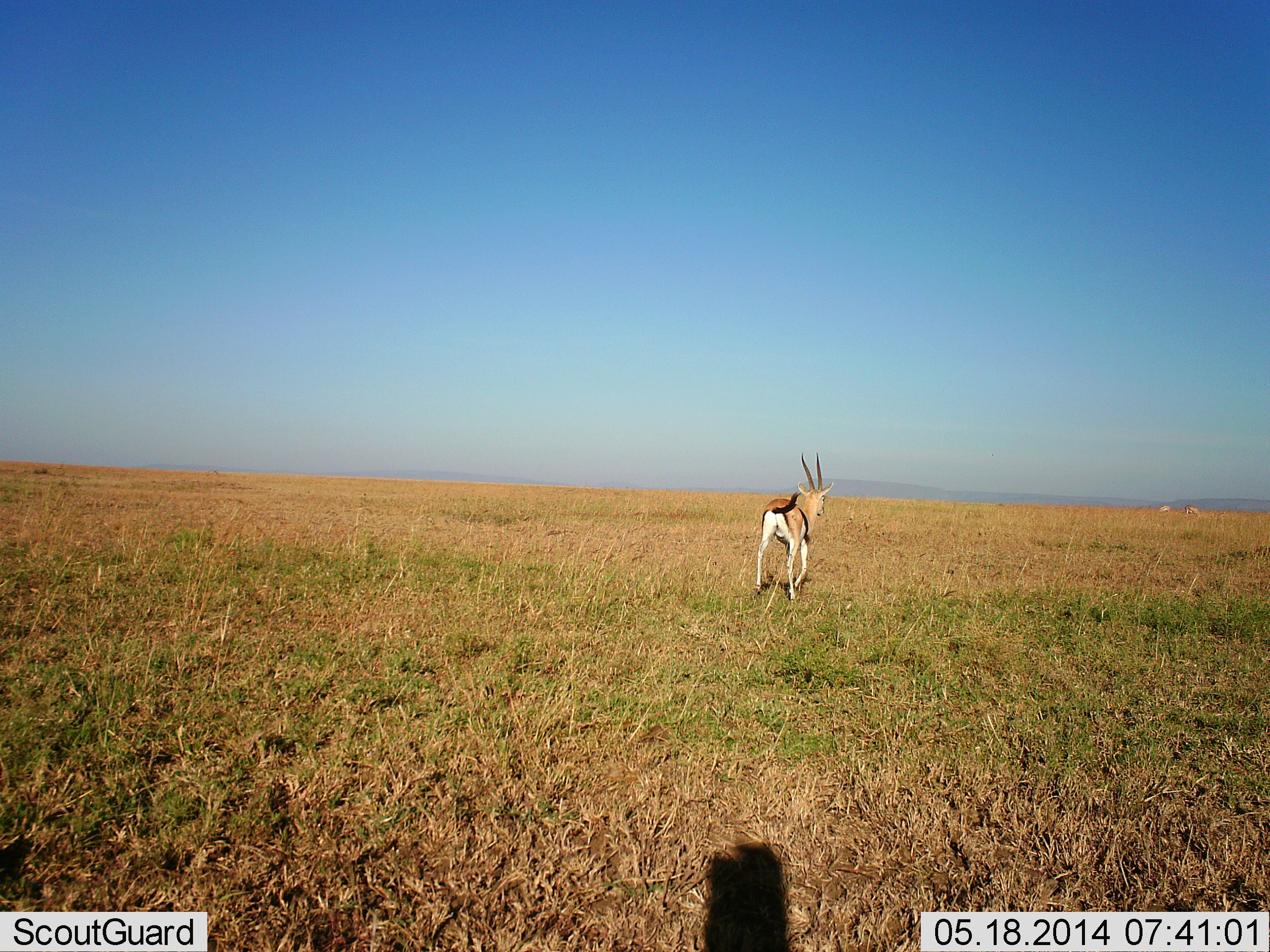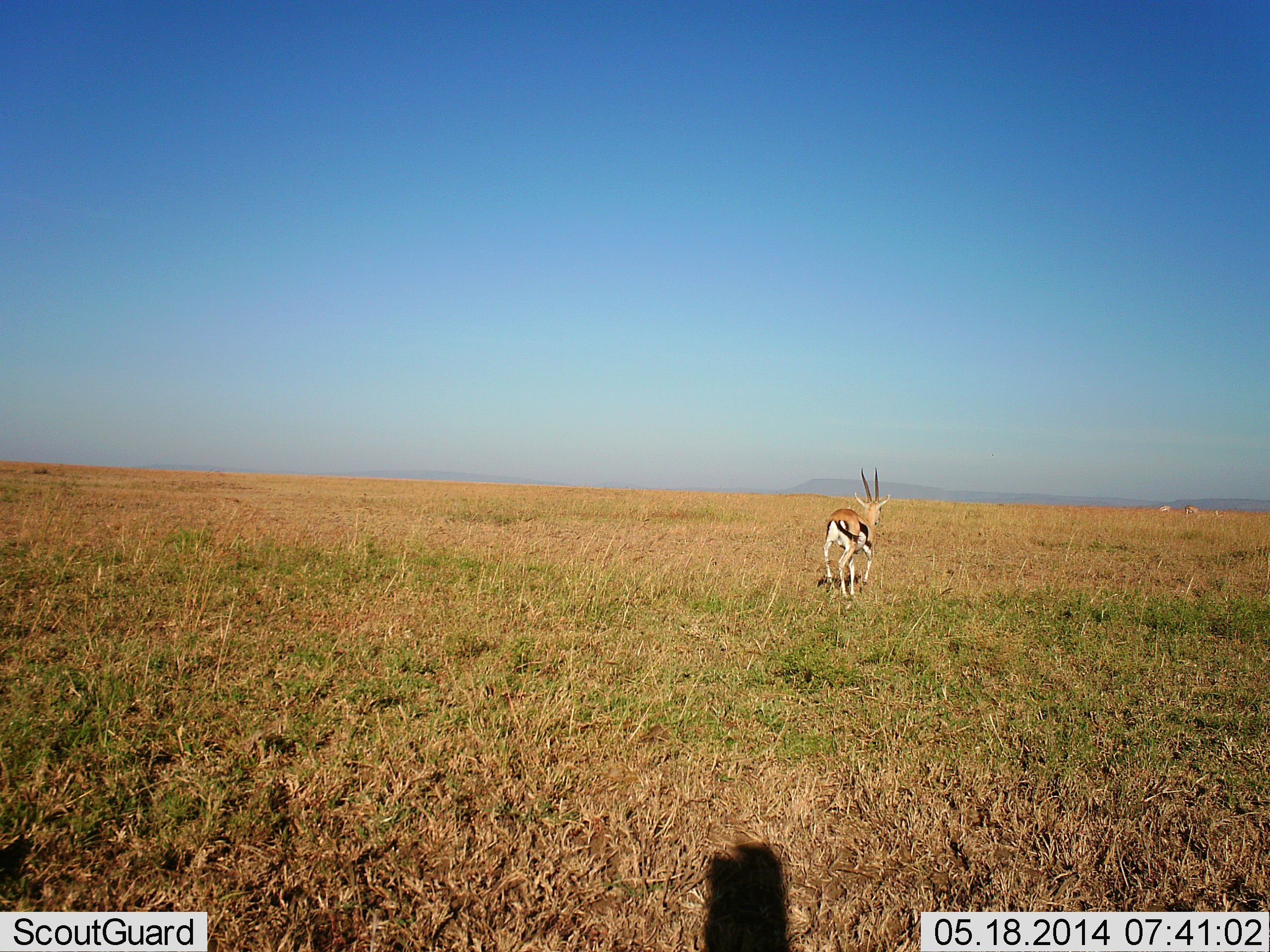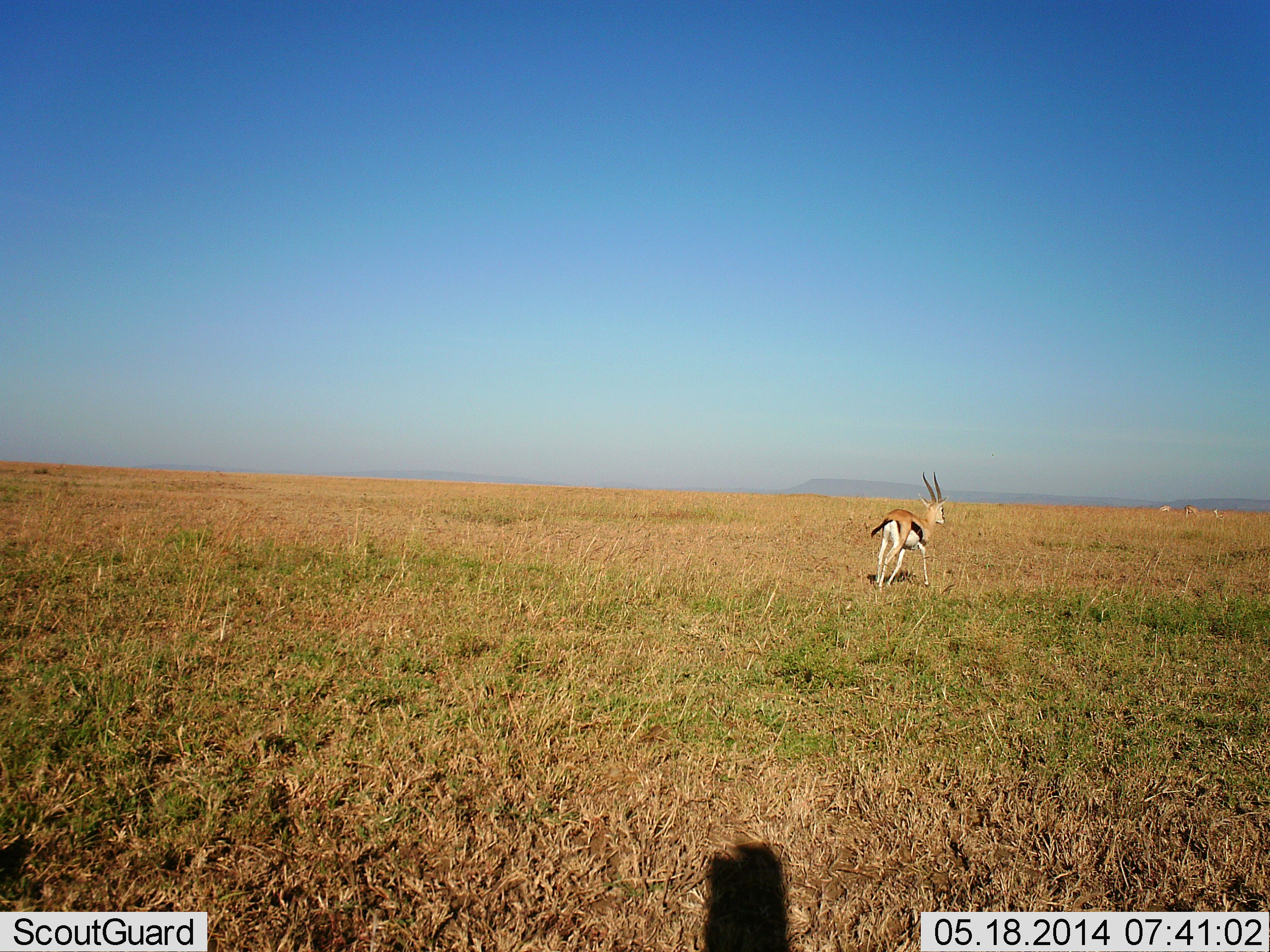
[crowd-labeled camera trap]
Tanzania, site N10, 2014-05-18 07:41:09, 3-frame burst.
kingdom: Animalia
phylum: Chordata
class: Mammalia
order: Artiodactyla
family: Bovidae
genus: Eudorcas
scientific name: Eudorcas thomsonii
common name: thomson's gazelle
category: gazellethomsons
Gazellethomsons (thomson's gazelle) (Eudorcas thomsonii), count 1. Behavior (volunteer vote fractions): standing 12%, resting 0%, moving 100%, interacting 0%. Young present (vote fraction): 0%. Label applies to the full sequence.